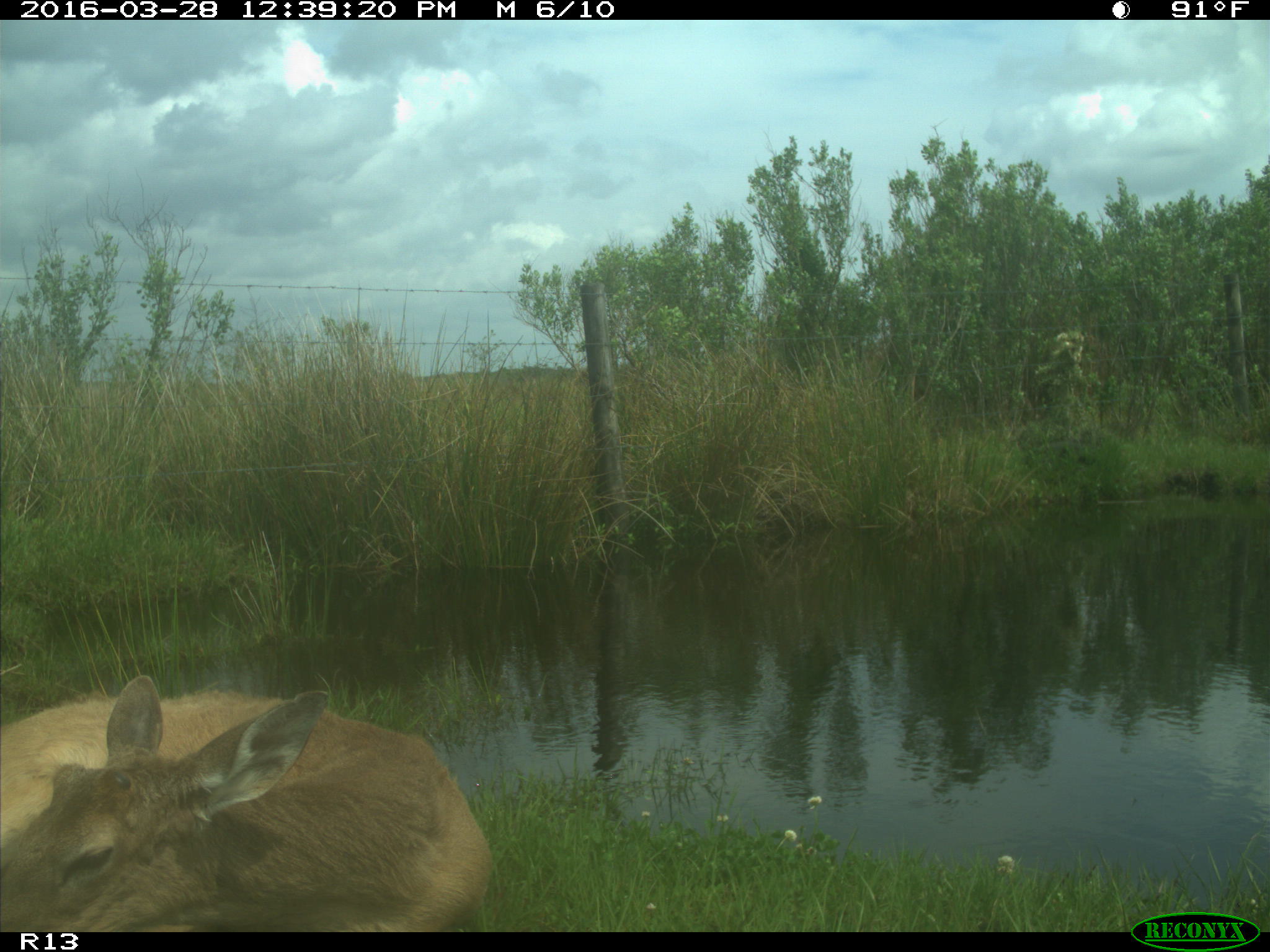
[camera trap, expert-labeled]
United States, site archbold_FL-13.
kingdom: Animalia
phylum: Chordata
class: Mammalia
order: Artiodactyla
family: Cervidae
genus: Odocoileus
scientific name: Odocoileus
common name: deer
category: unidentified deer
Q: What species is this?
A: Unidentified deer (deer) (Odocoileus).